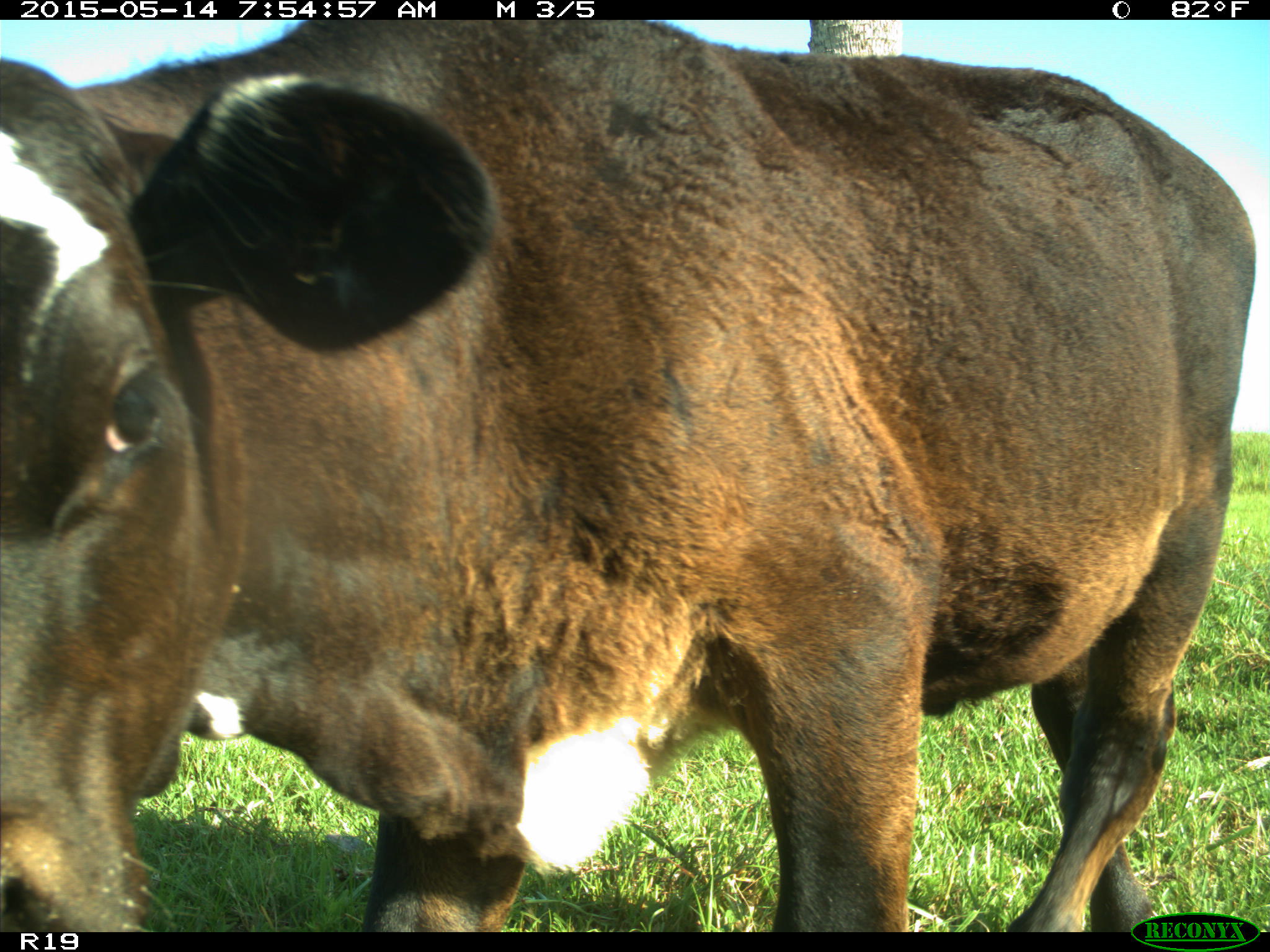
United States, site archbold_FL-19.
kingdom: Animalia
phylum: Chordata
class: Mammalia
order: Artiodactyla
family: Bovidae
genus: Bos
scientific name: Bos taurus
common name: domestic cow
Bos taurus (domestic cow).